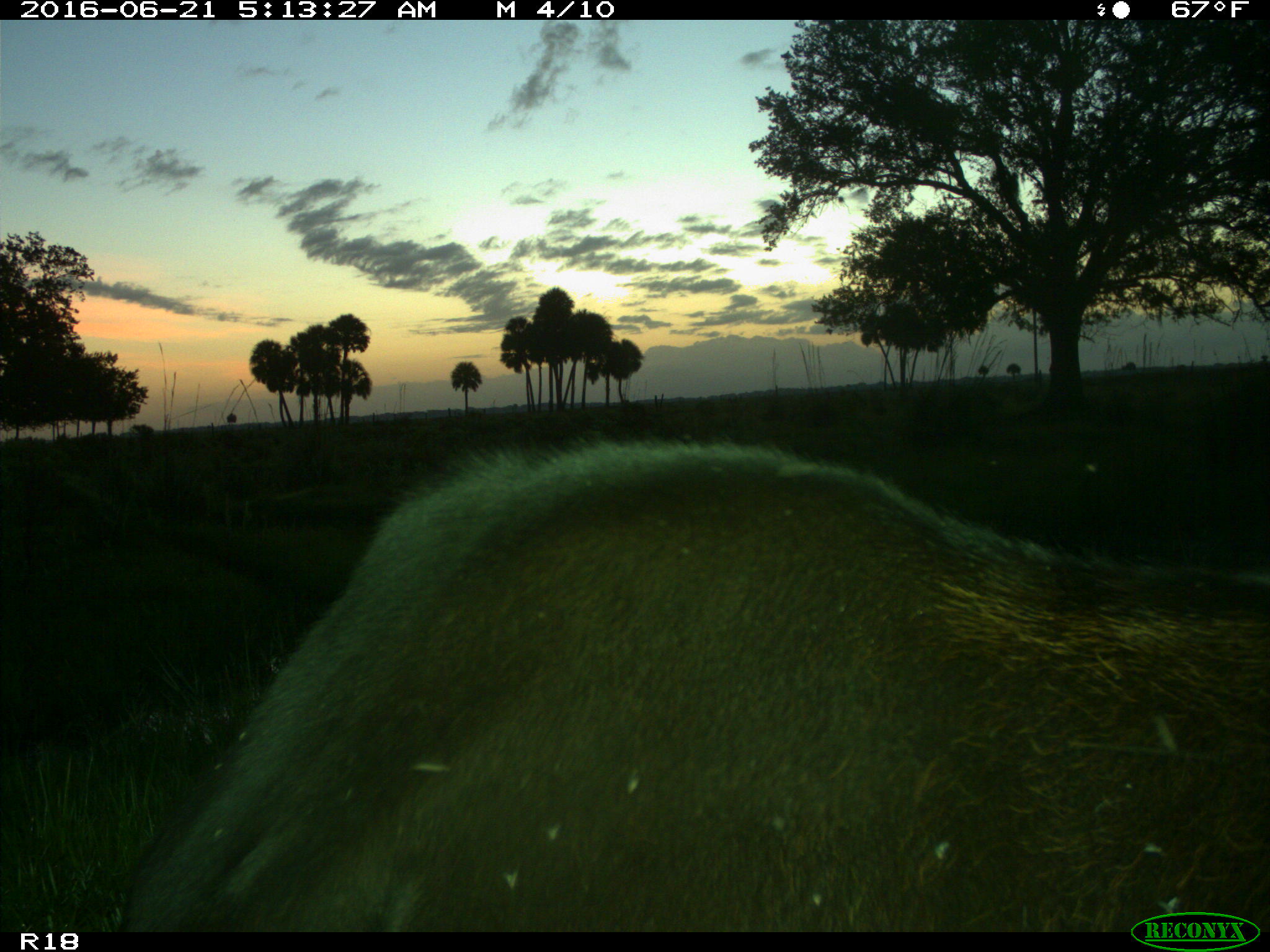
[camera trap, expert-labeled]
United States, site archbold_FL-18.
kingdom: Animalia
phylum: Chordata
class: Mammalia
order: Artiodactyla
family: Bovidae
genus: Bos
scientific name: Bos taurus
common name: domestic cow